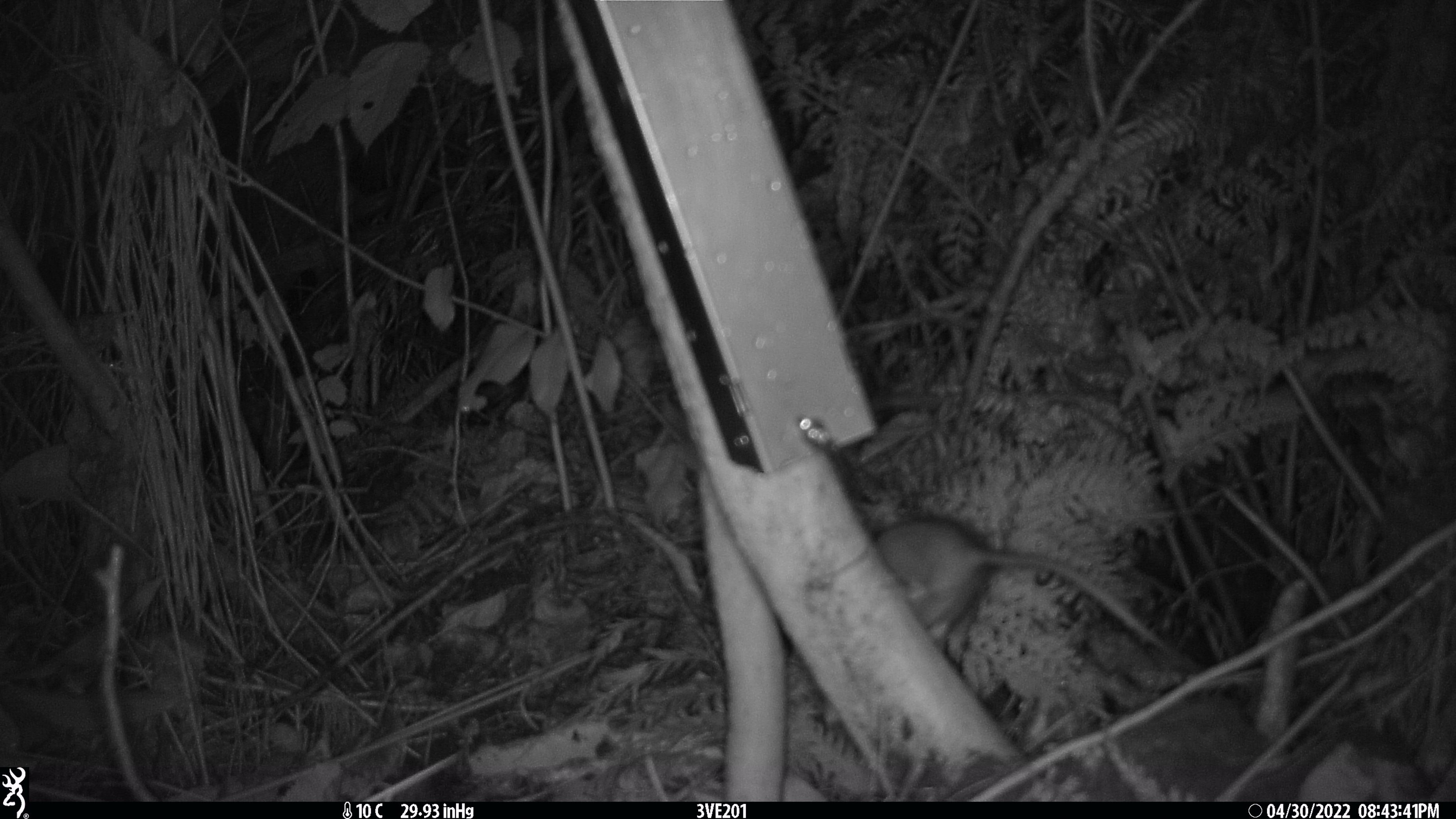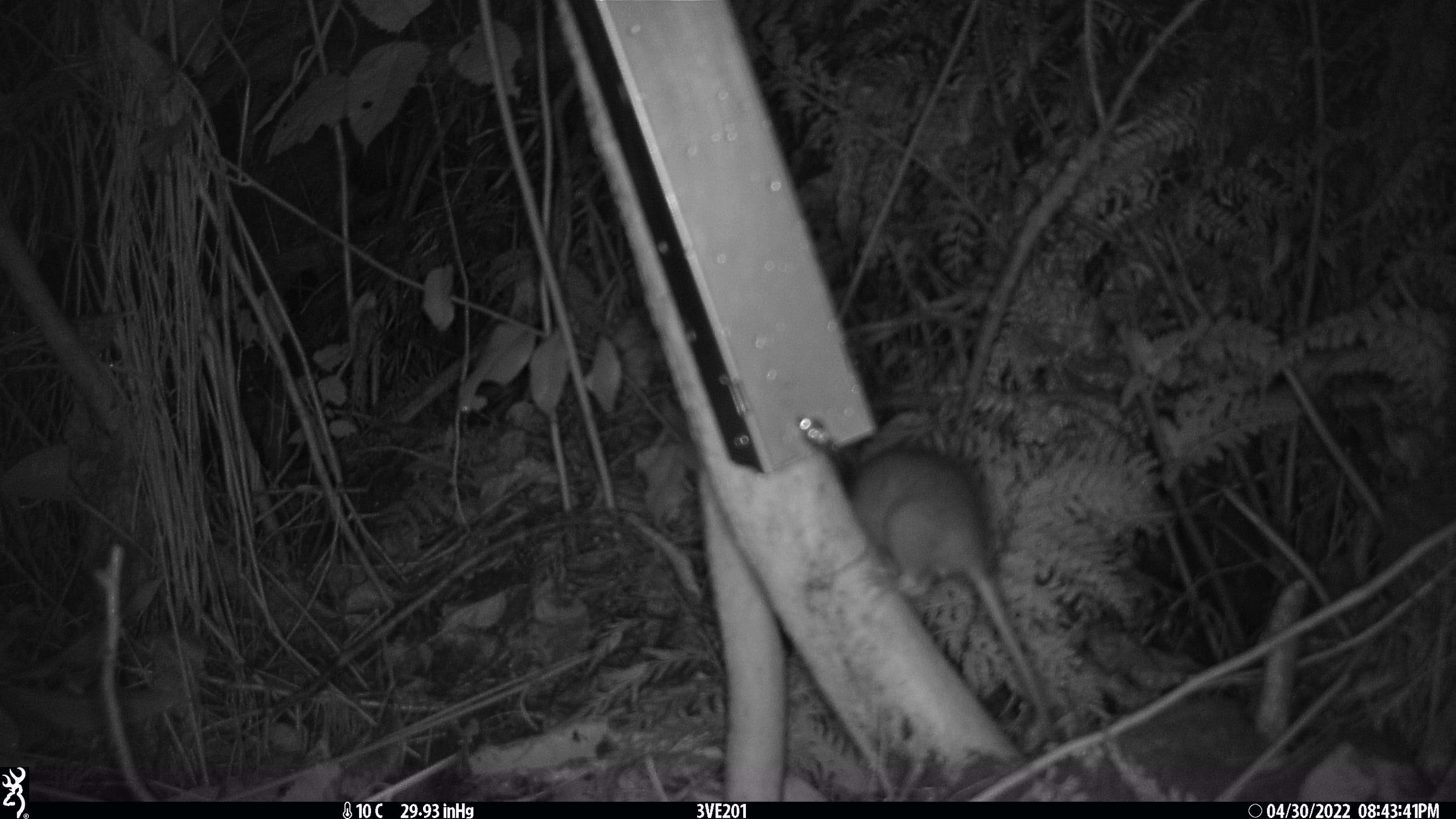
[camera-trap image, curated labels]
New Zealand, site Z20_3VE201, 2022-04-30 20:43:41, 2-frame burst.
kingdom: Animalia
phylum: Chordata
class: Mammalia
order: Rodentia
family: Muridae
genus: Rattus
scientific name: Rattus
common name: rat